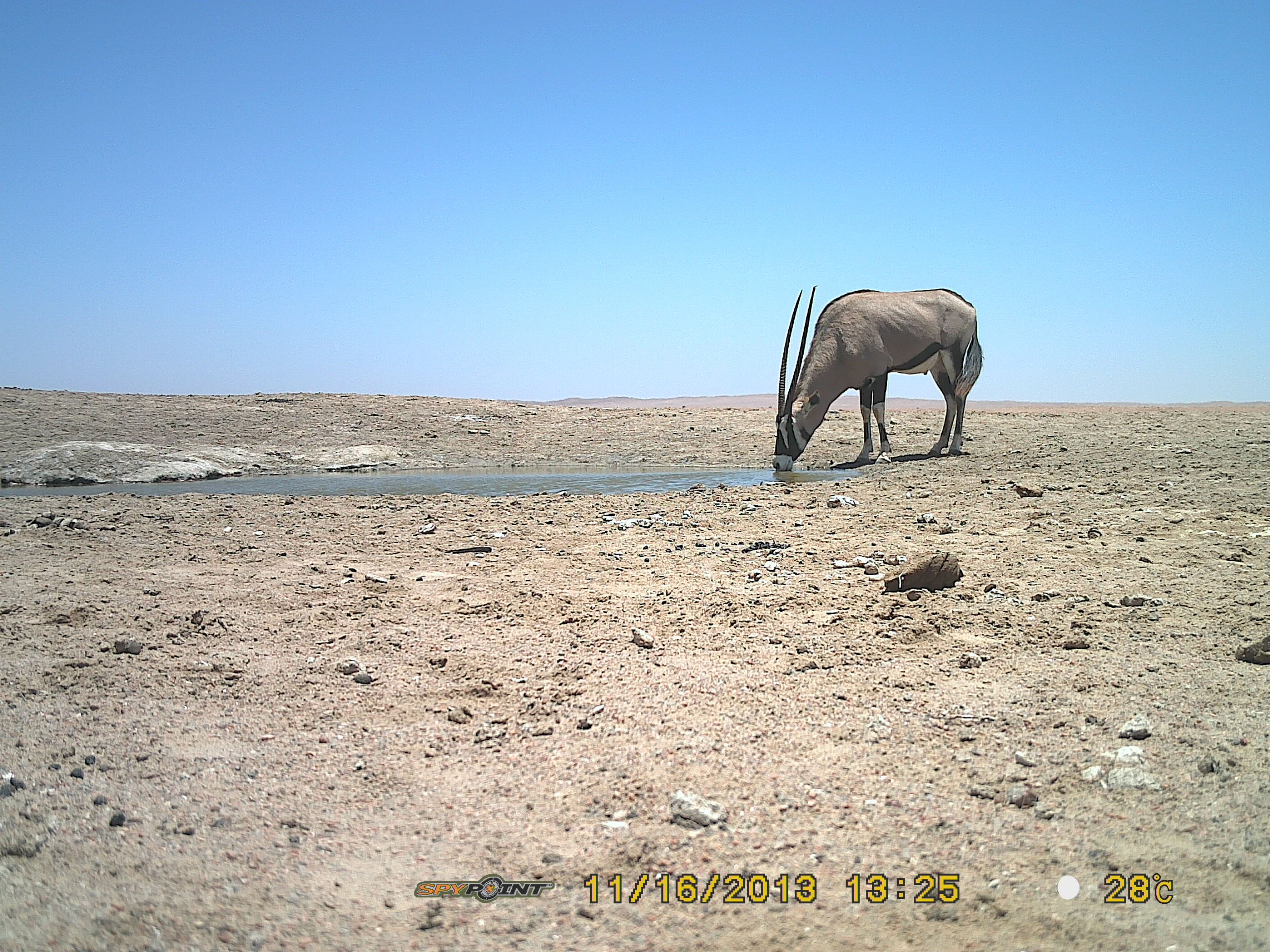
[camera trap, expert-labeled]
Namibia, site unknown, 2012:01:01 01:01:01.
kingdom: Animalia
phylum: Chordata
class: Mammalia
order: Artiodactyla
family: Bovidae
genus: Oryx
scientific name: Oryx gazella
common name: gemsbok